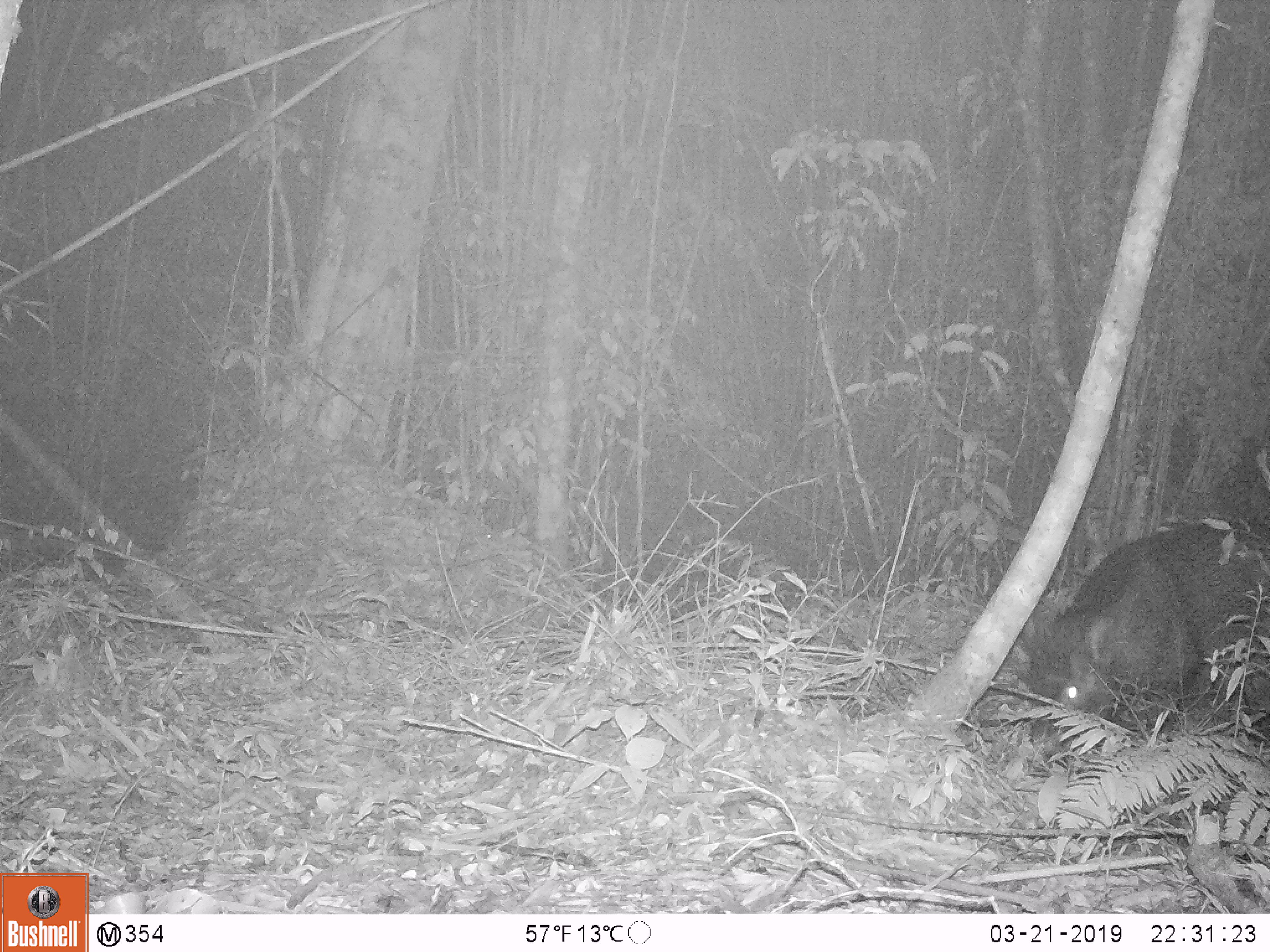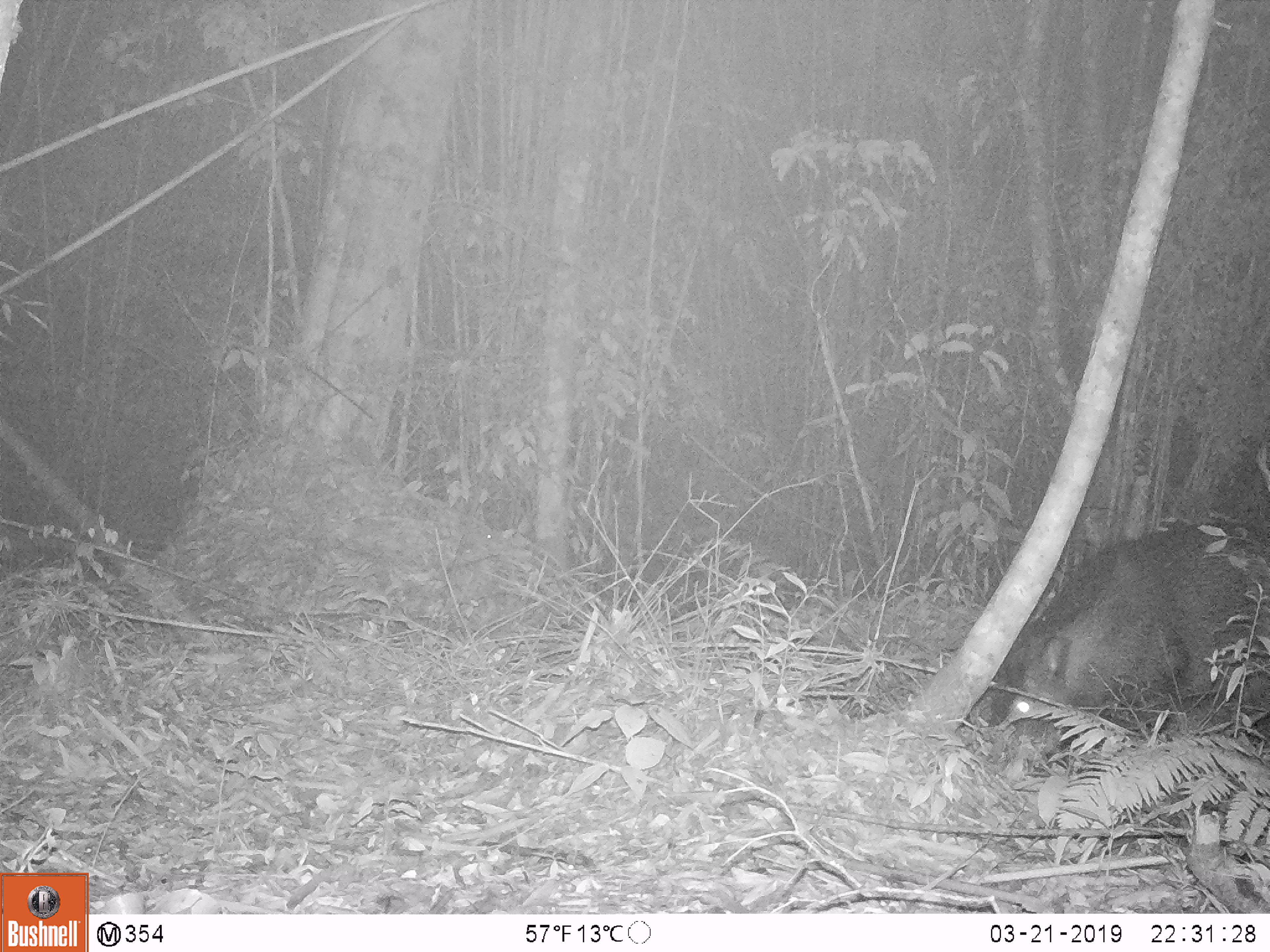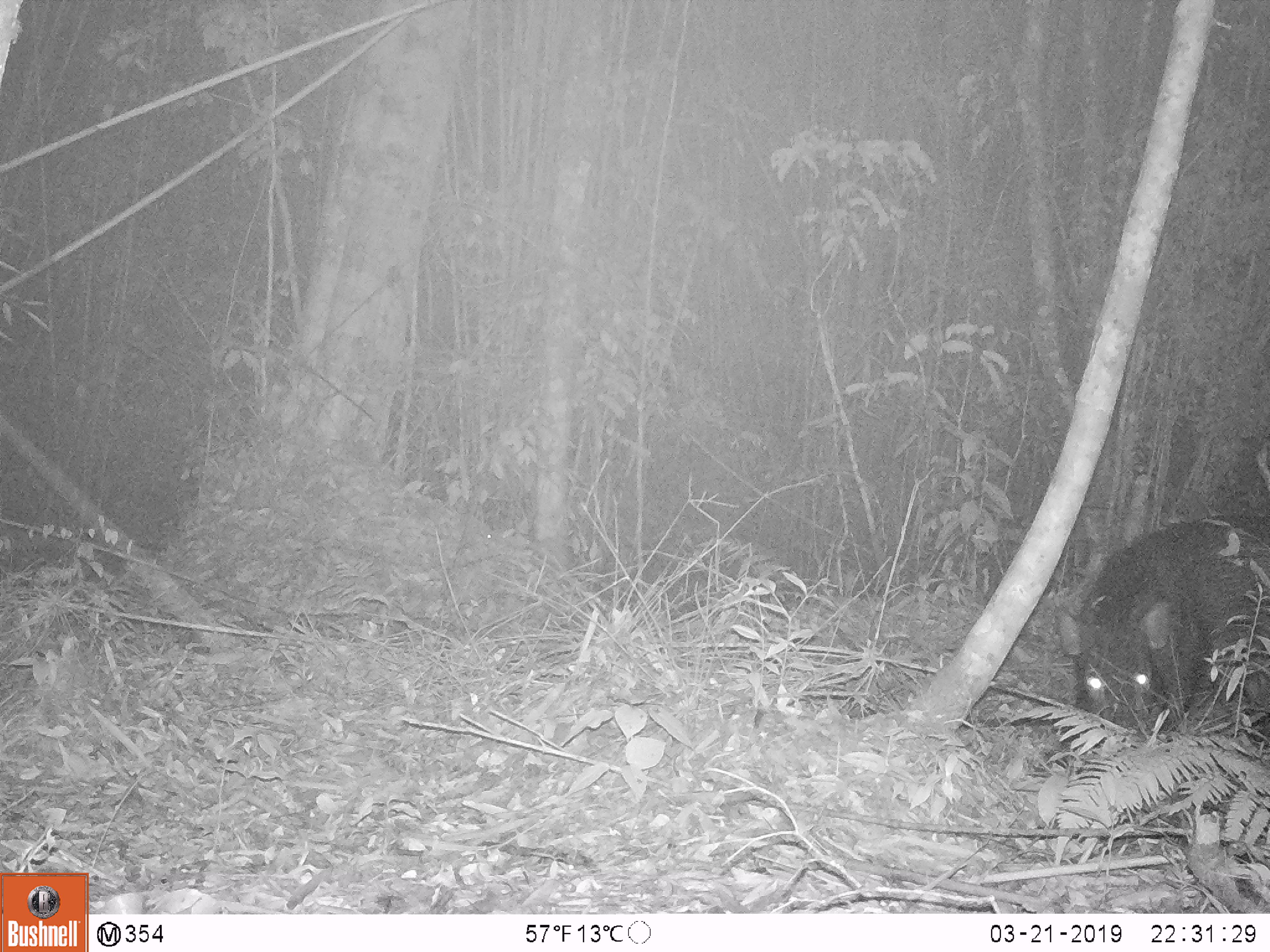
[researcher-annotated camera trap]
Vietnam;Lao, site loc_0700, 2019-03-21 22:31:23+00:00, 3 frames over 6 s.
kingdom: Animalia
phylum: Chordata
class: Mammalia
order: Artiodactyla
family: Suidae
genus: Sus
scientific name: Sus scrofa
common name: eurasian wild pig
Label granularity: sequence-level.